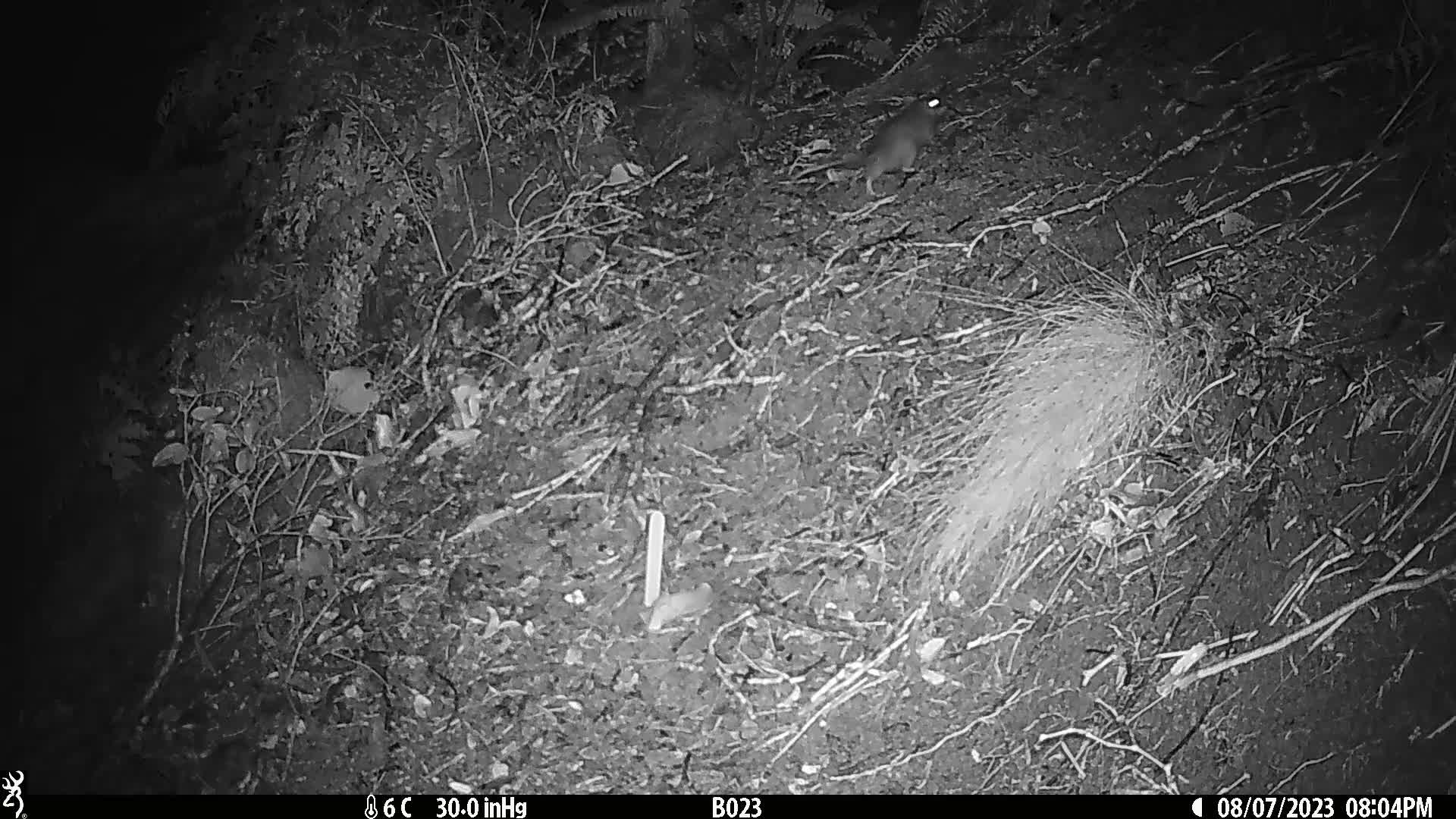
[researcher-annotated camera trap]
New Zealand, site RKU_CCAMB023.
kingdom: Animalia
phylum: Chordata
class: Mammalia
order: Rodentia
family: Muridae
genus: Rattus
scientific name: Rattus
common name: rat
Rat (Rattus).